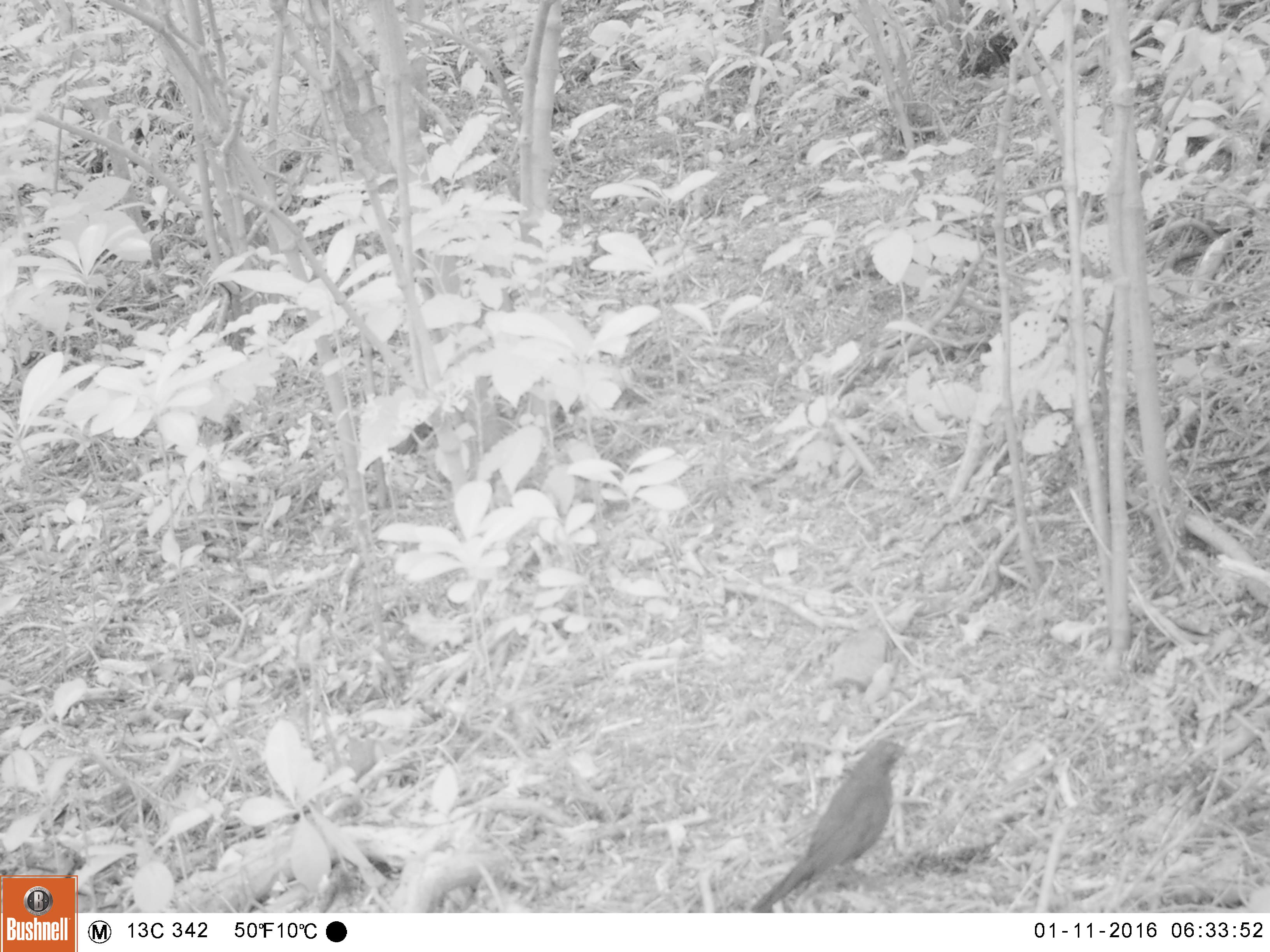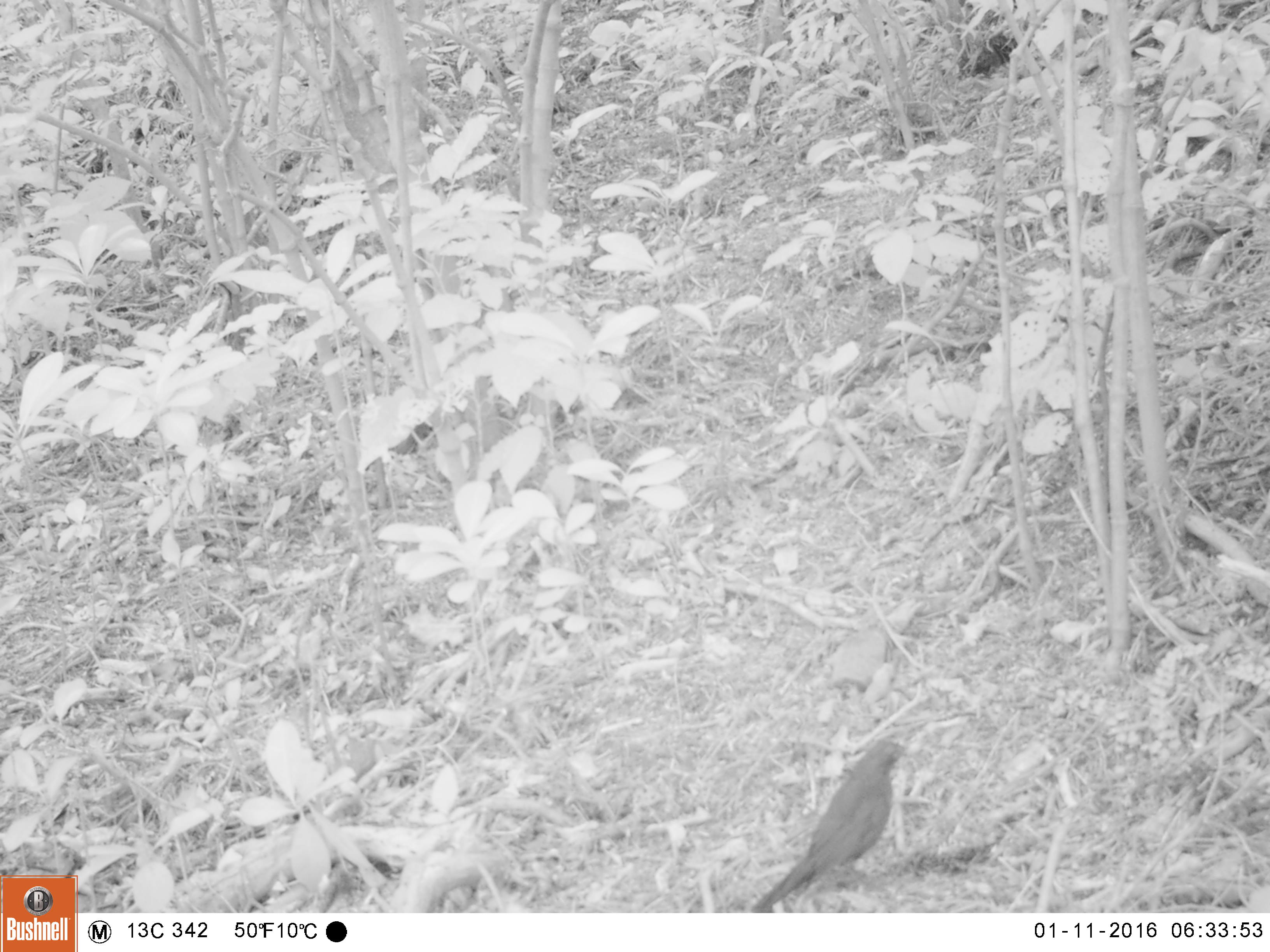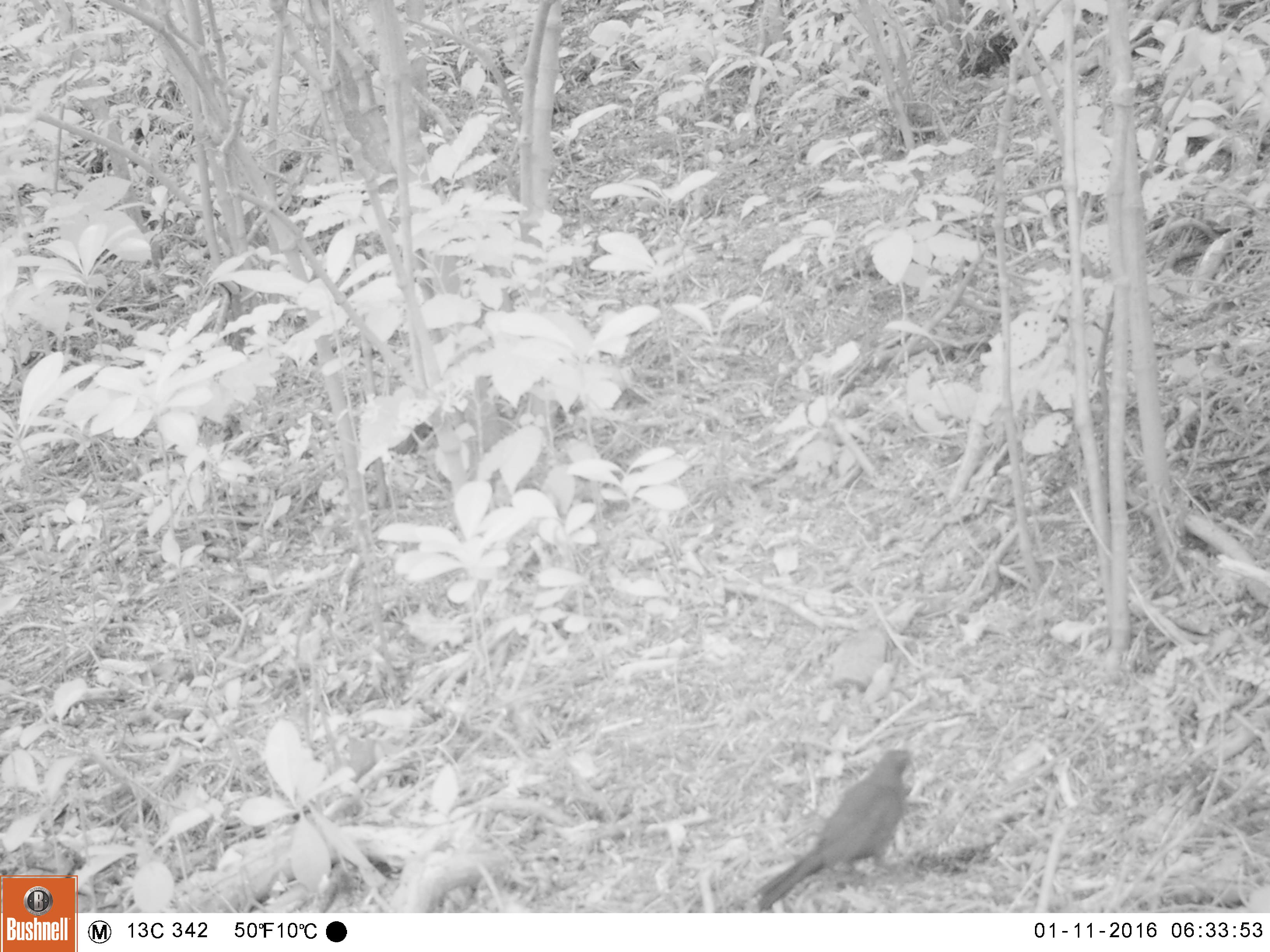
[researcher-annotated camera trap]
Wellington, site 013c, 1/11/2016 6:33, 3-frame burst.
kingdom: Animalia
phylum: Chordata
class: Aves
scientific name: Aves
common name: bird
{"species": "bird (Aves)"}